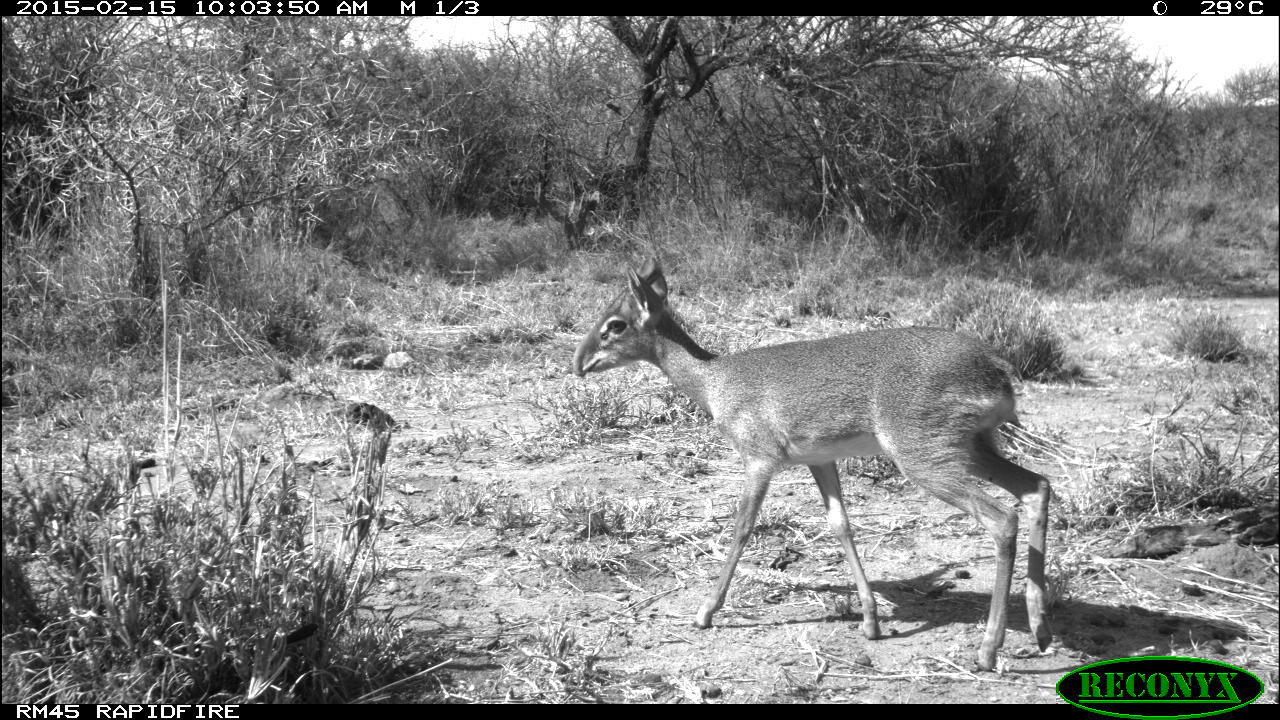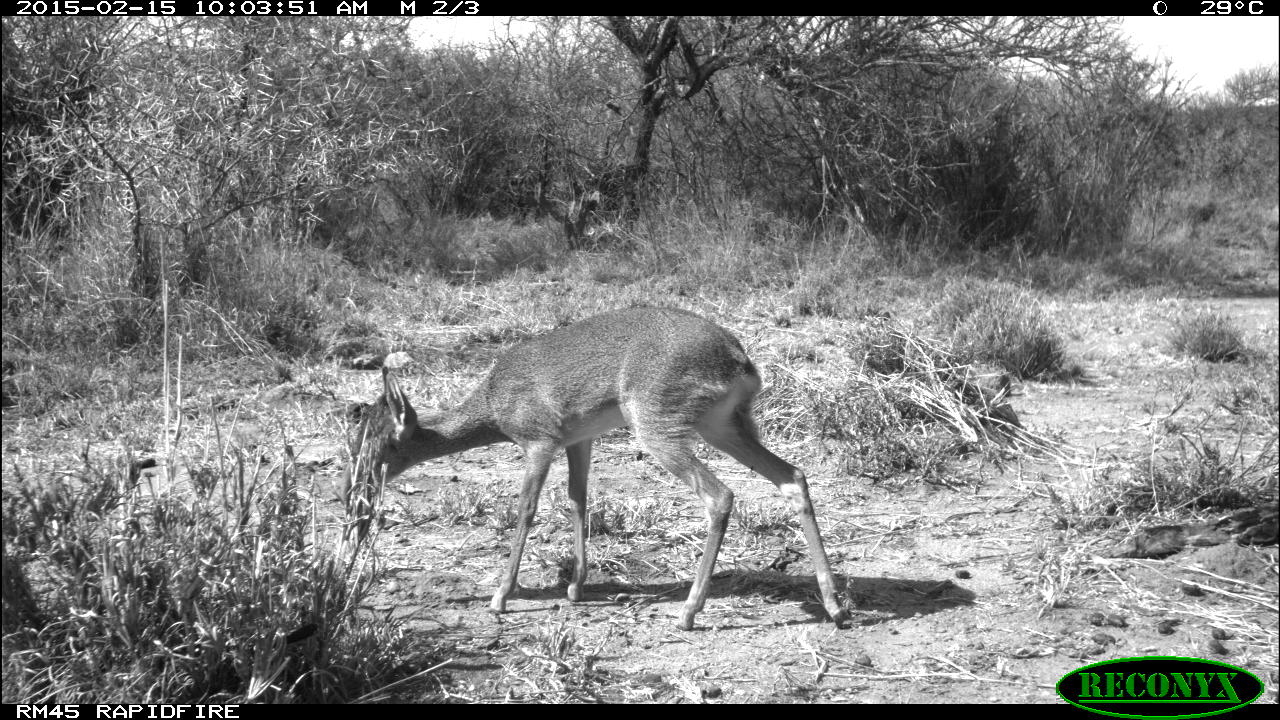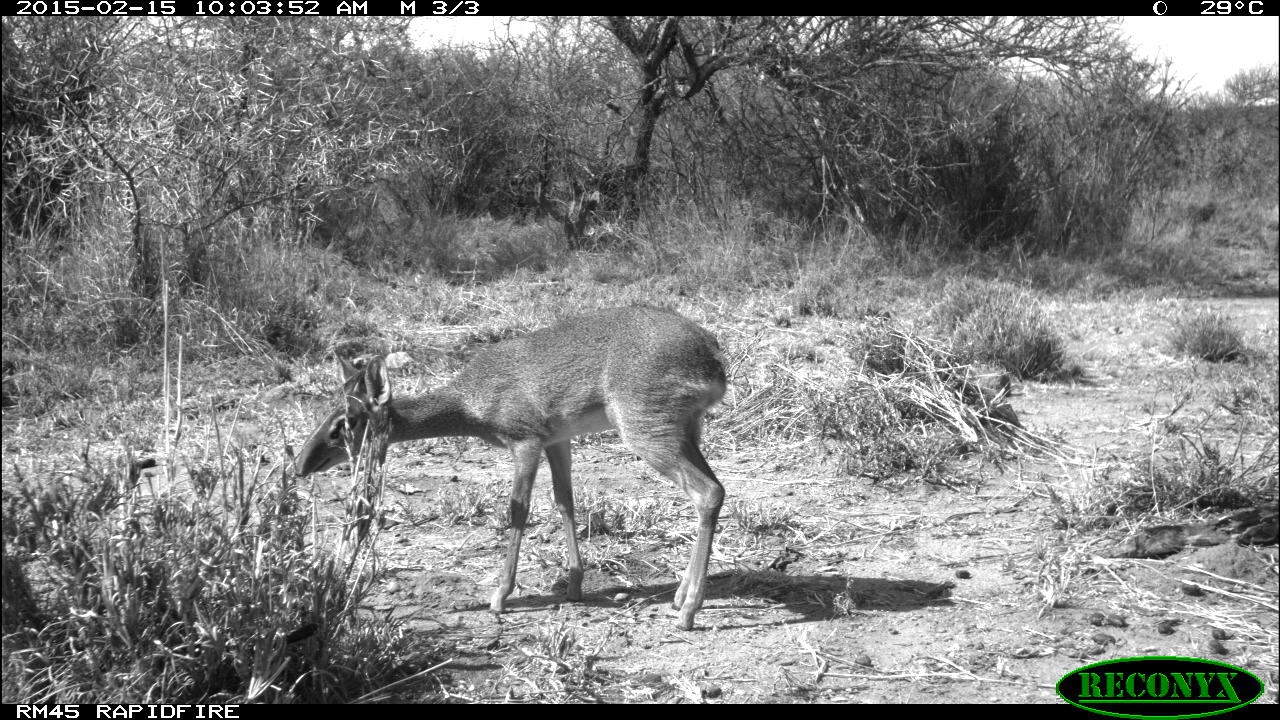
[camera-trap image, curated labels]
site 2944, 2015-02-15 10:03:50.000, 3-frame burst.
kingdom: Animalia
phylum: Chordata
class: Mammalia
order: Artiodactyla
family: Bovidae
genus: Madoqua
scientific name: Madoqua guentheri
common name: günther's dik-dik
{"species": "Madoqua guentheri (günther's dik-dik)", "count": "1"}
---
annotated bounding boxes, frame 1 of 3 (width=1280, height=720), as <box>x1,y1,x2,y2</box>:
madoqua guentheri: <box>572,254,1054,673</box>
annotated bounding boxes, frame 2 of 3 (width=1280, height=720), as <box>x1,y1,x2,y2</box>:
madoqua guentheri: <box>347,302,856,630</box>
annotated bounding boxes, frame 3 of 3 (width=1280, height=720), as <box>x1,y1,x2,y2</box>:
madoqua guentheri: <box>293,303,729,631</box>